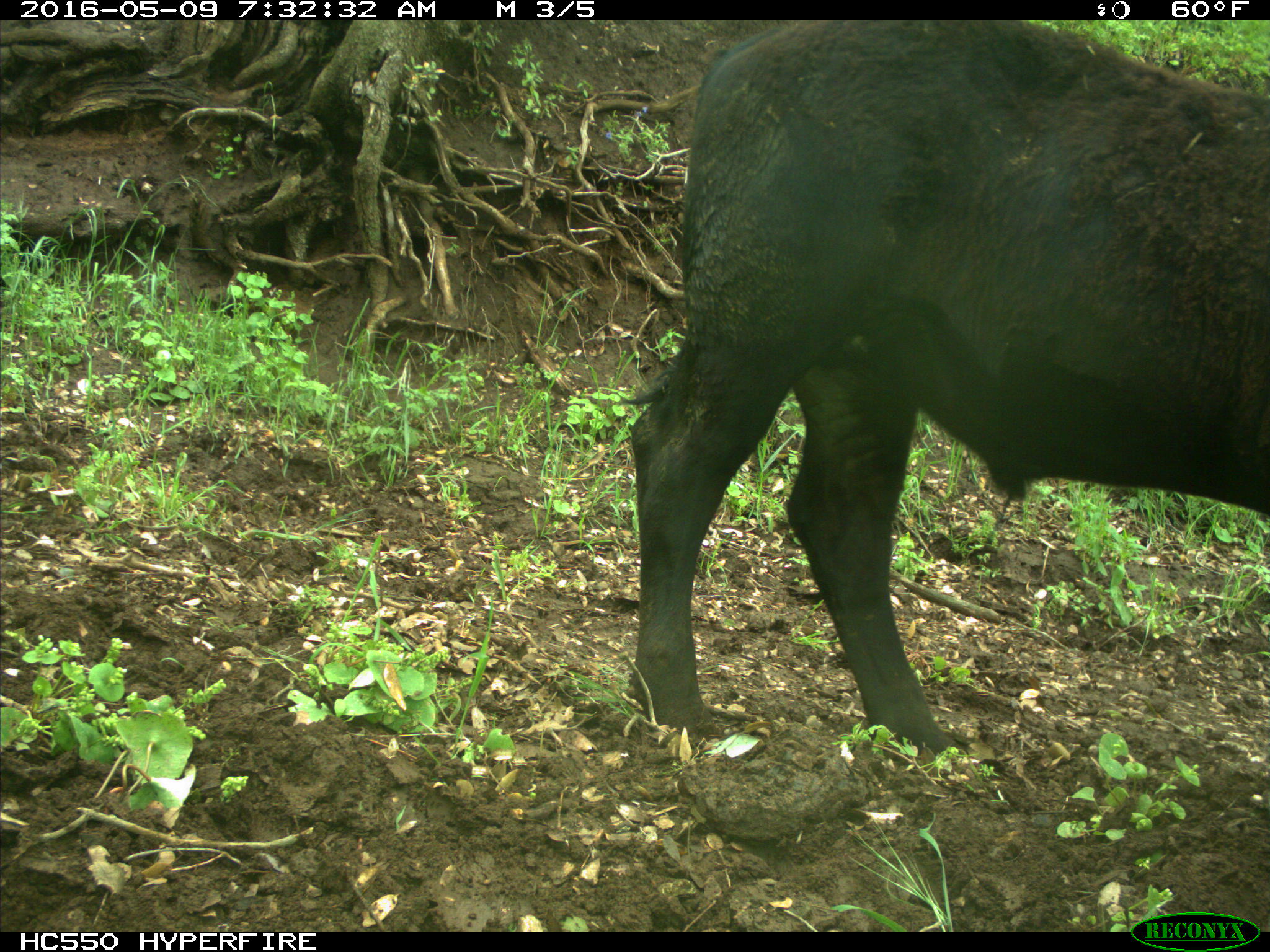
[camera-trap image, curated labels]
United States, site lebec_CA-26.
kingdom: Animalia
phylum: Chordata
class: Mammalia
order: Artiodactyla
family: Bovidae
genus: Bos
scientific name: Bos taurus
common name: domestic cow